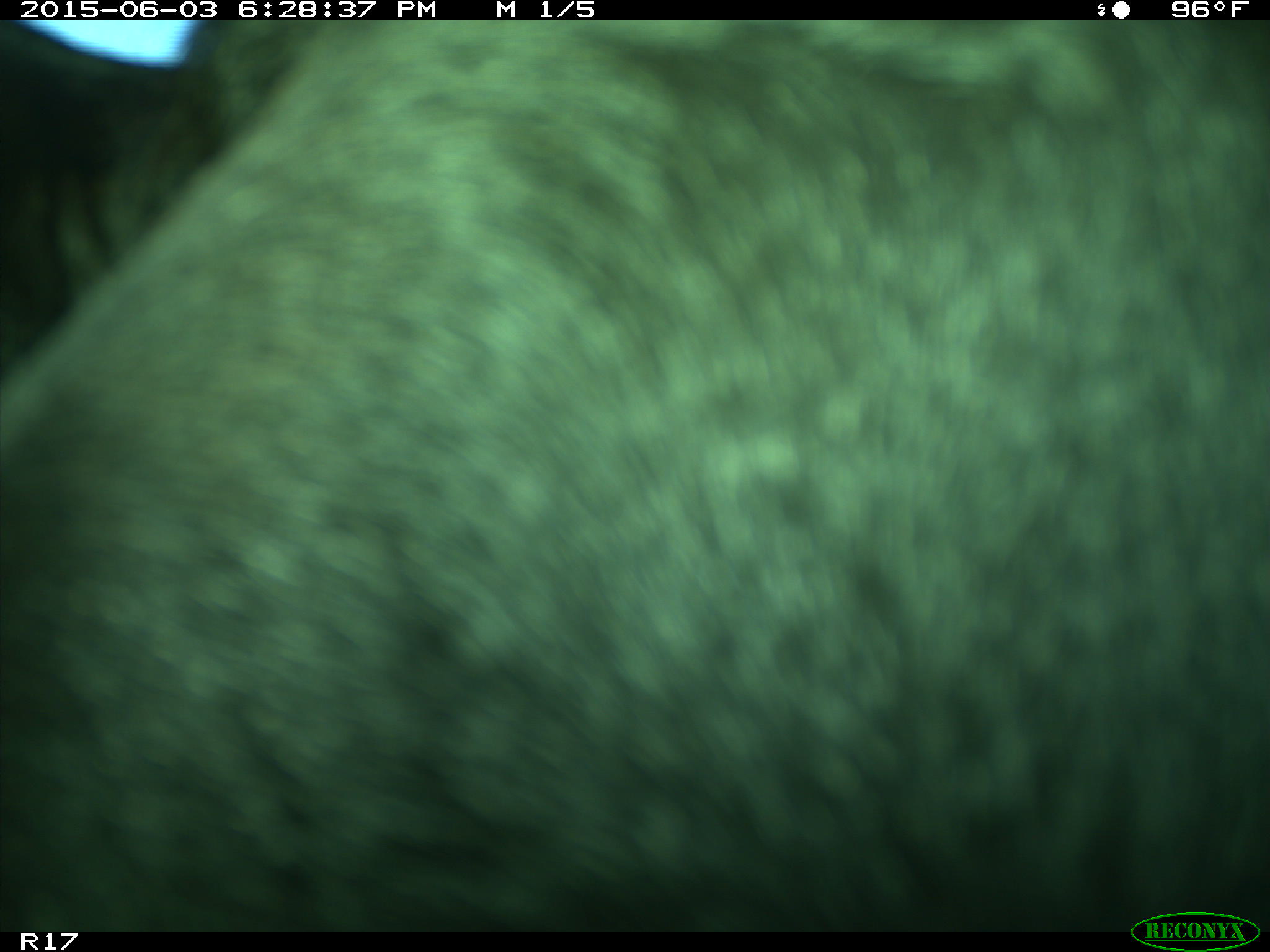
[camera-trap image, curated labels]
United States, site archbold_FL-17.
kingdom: Animalia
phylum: Chordata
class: Mammalia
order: Artiodactyla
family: Bovidae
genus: Bos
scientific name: Bos taurus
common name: domestic cow